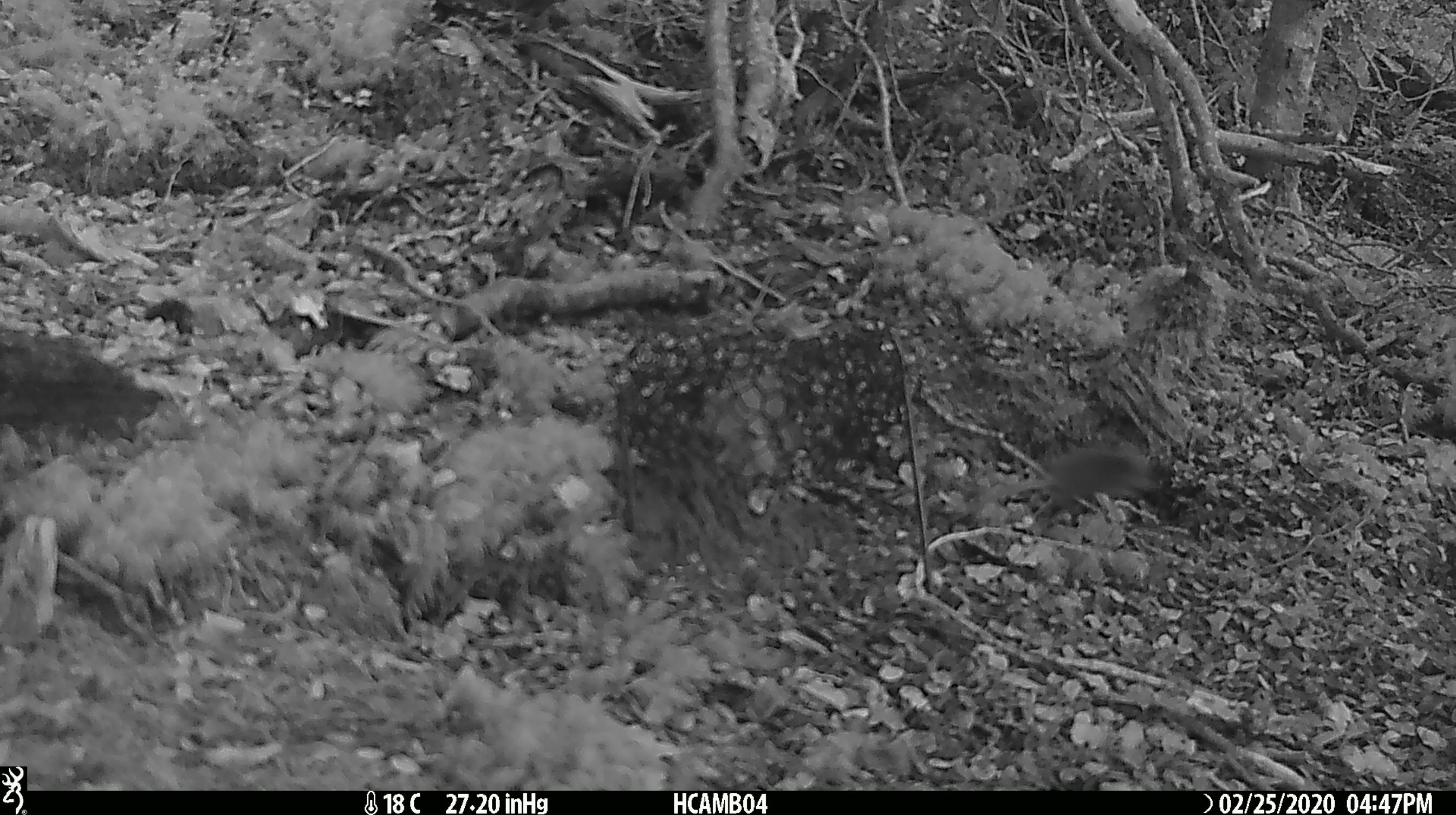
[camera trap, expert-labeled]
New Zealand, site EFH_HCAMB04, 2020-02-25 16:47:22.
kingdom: Animalia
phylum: Chordata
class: Mammalia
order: Rodentia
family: Muridae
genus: Mus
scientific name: Mus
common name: mouse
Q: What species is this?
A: Mouse (Mus).